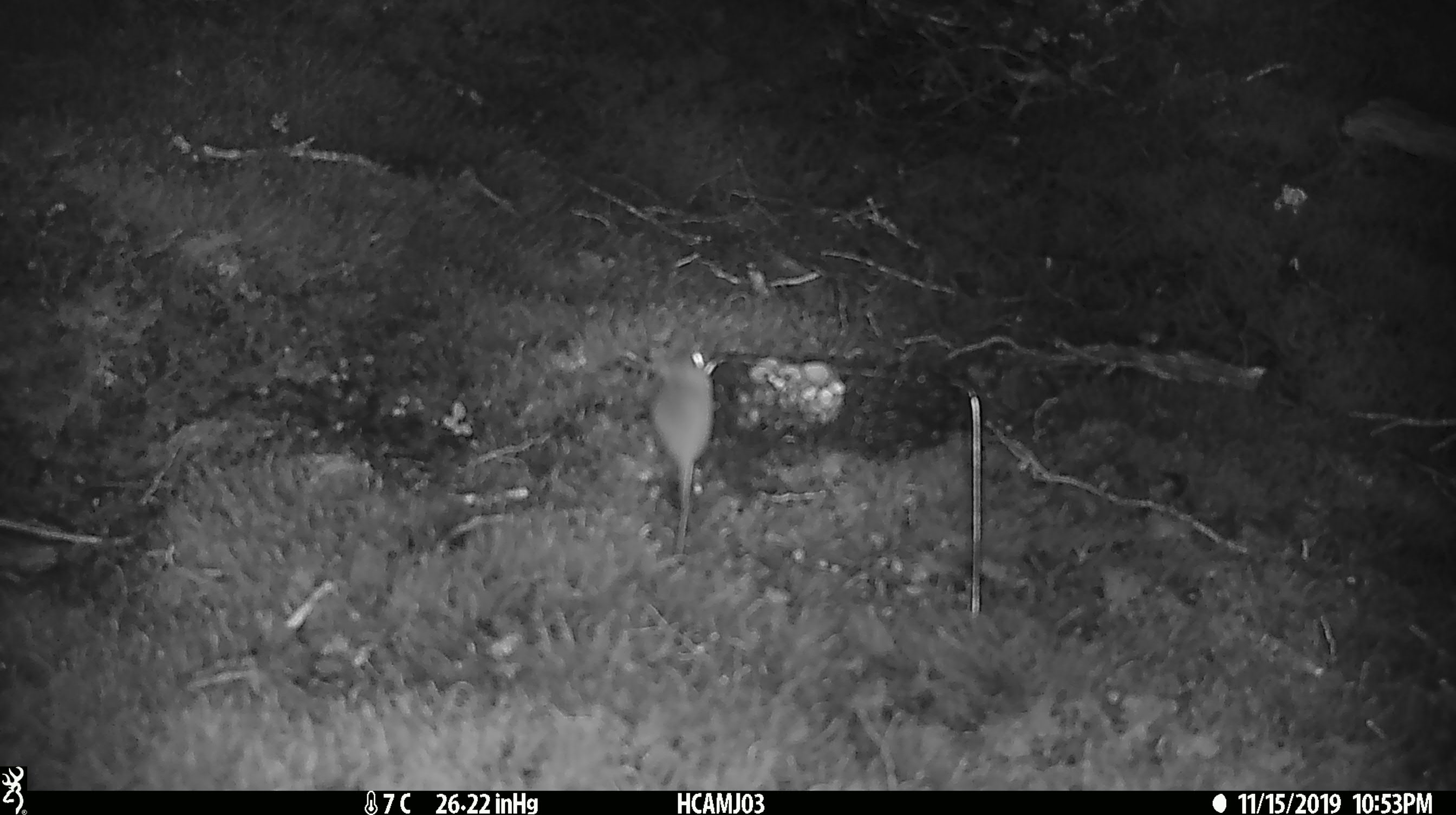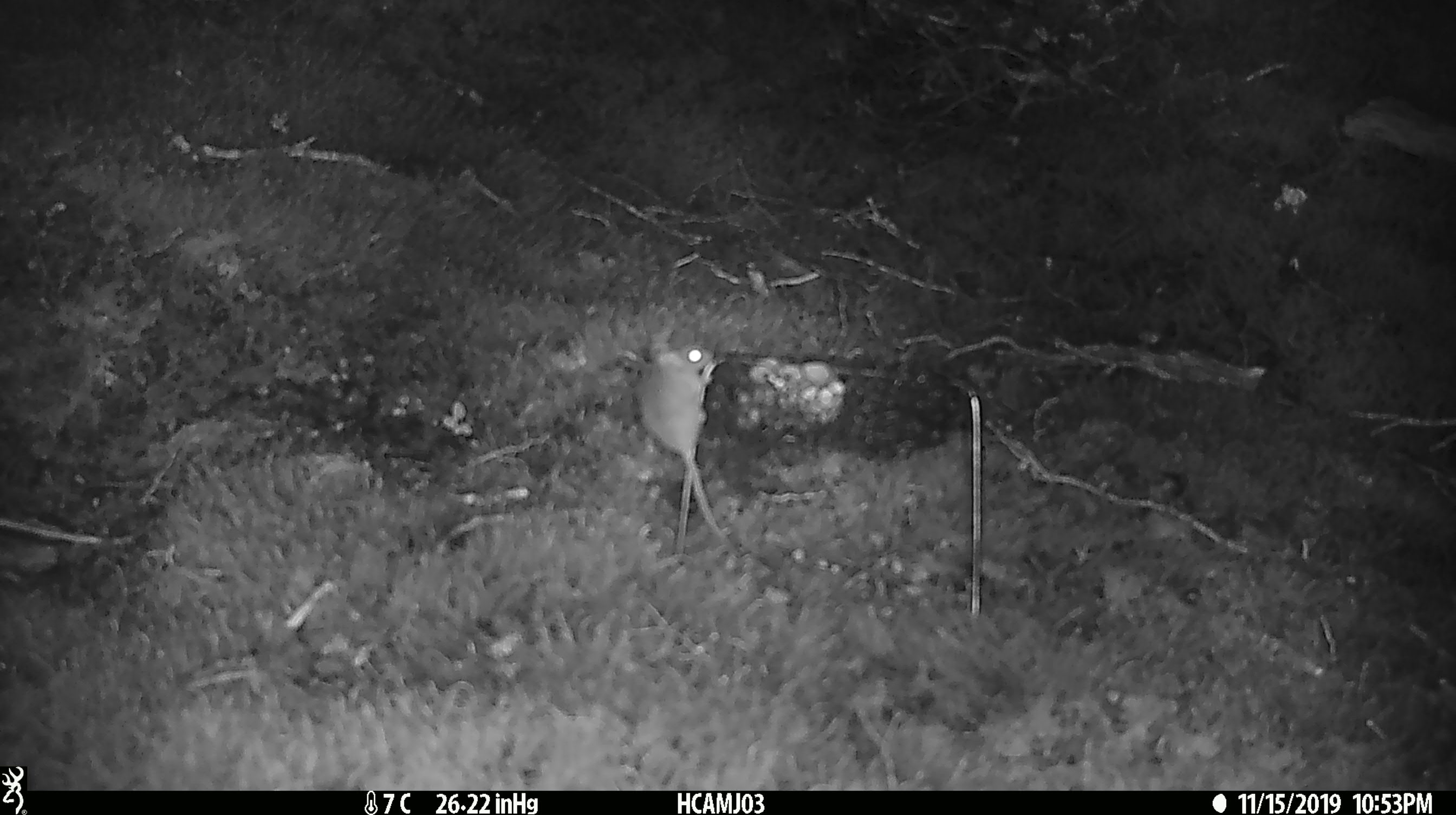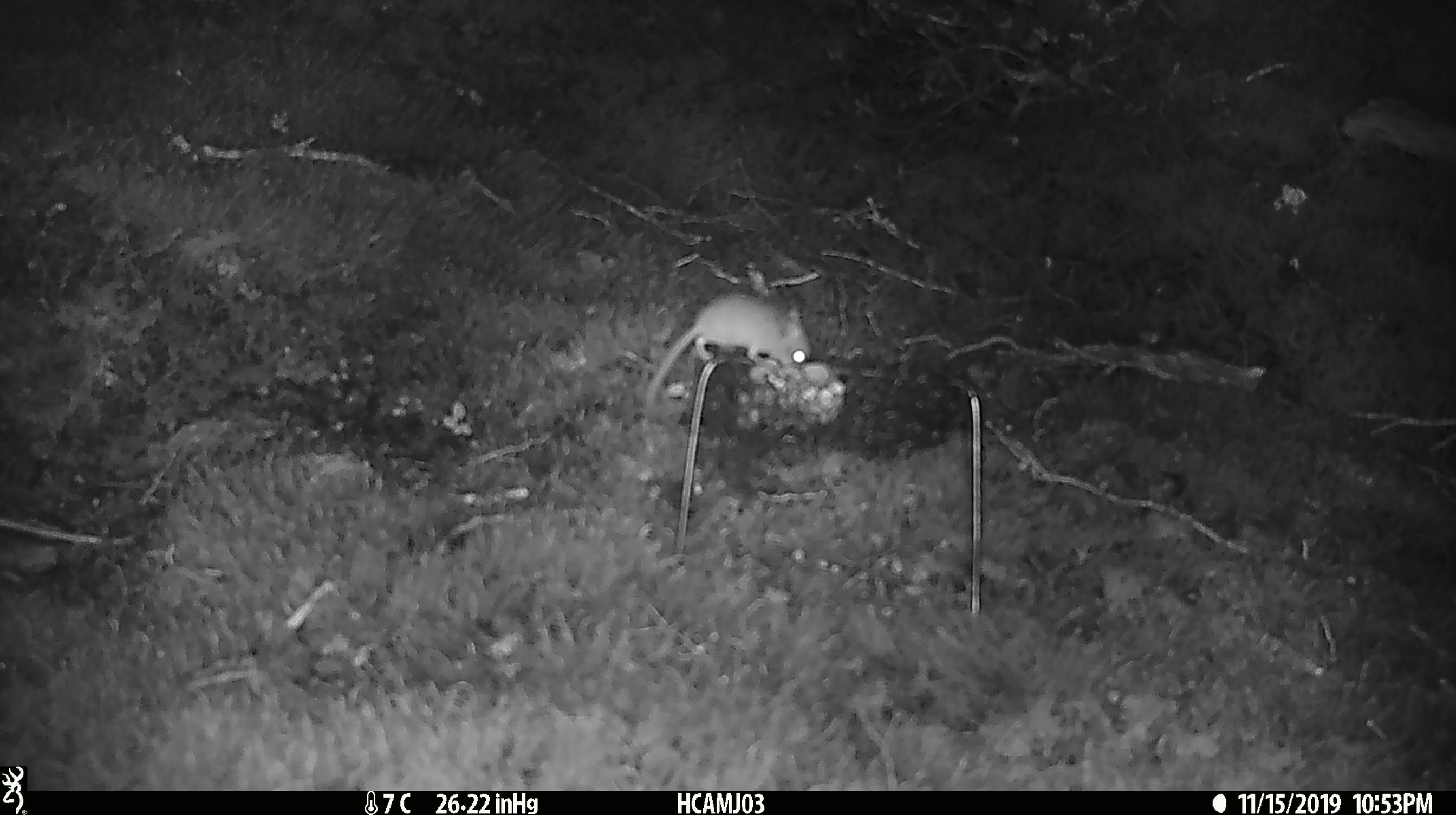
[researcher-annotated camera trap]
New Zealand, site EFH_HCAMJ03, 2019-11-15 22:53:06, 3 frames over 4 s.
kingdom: Animalia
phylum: Chordata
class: Mammalia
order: Rodentia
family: Muridae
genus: Mus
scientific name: Mus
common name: mouse